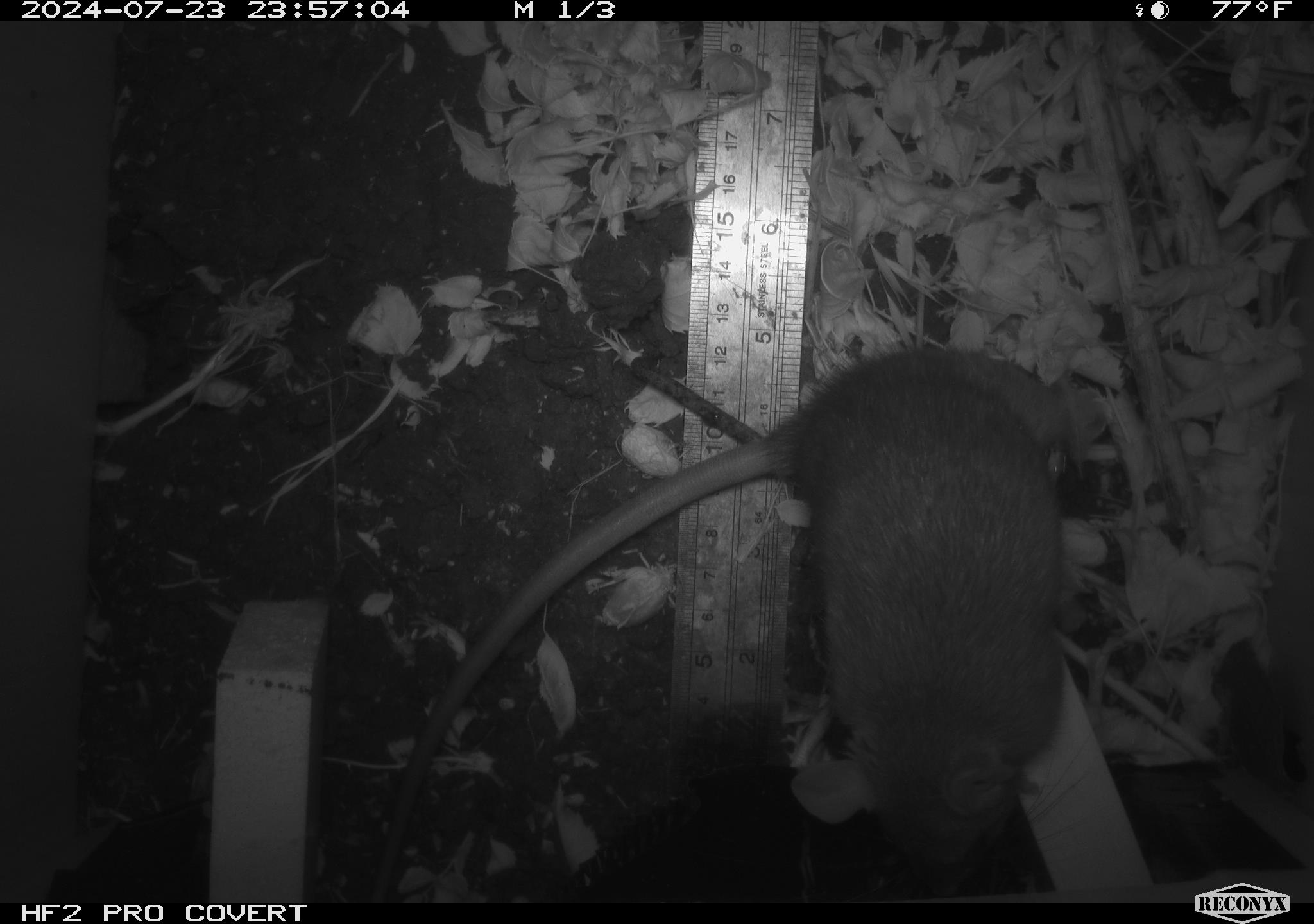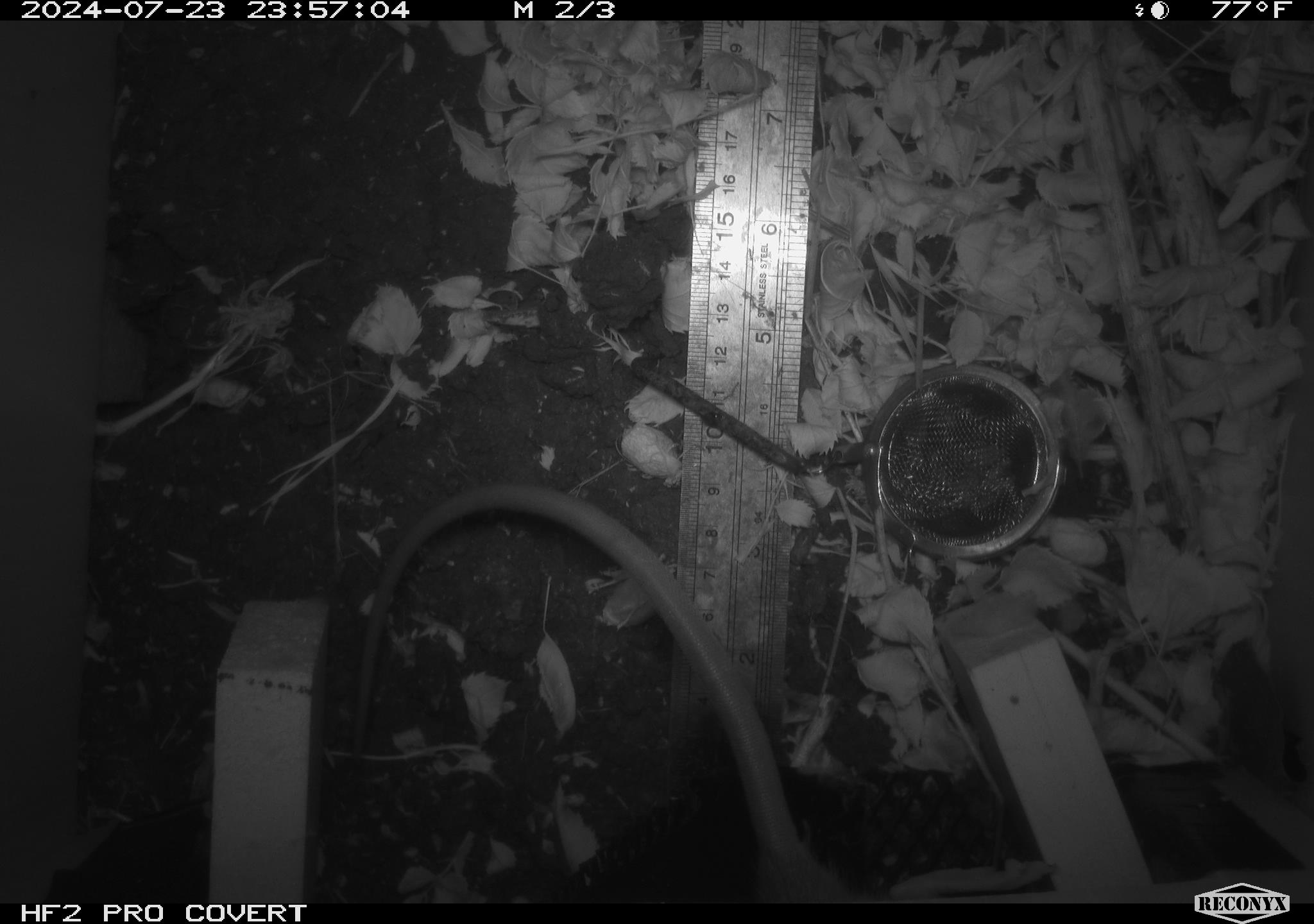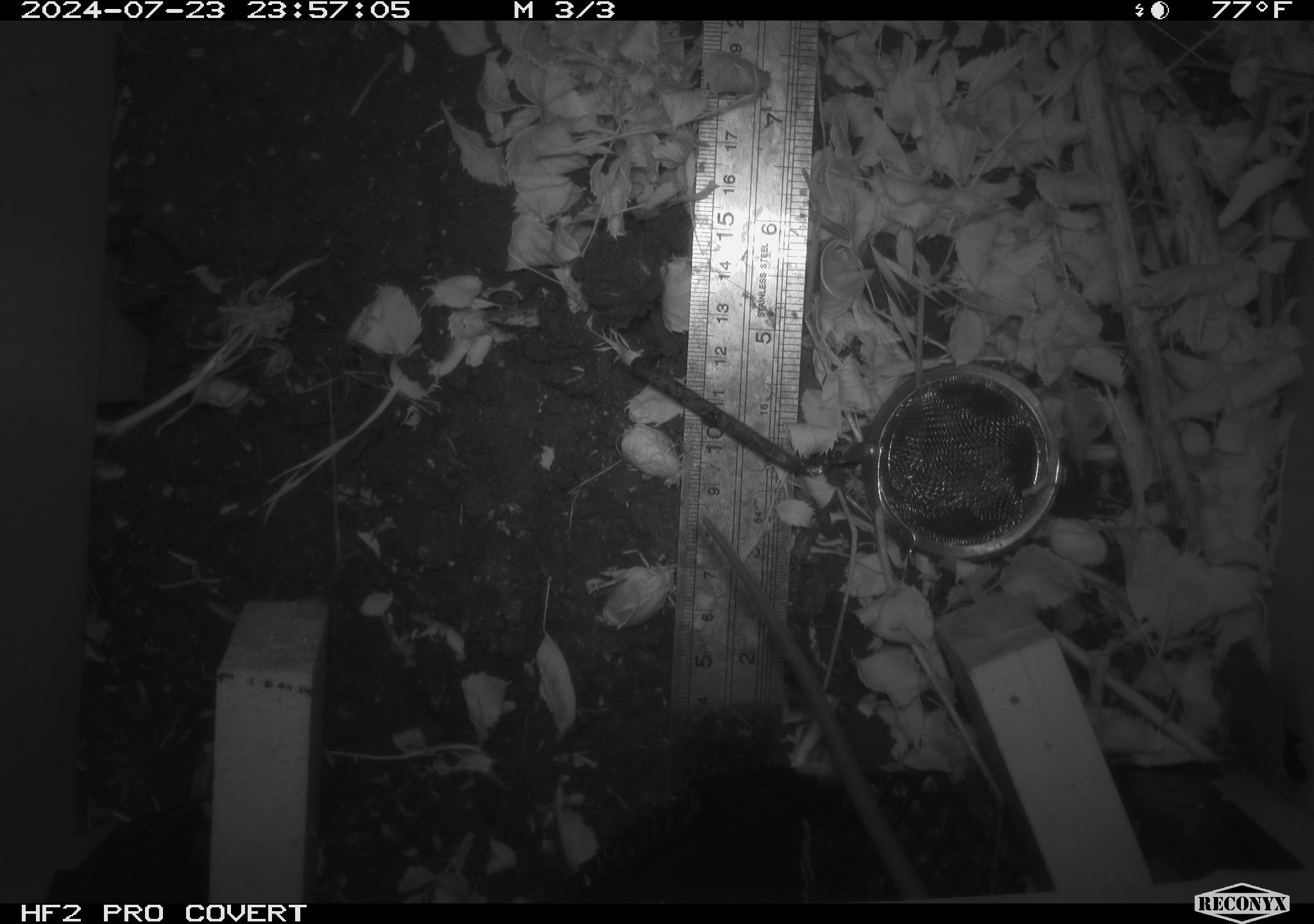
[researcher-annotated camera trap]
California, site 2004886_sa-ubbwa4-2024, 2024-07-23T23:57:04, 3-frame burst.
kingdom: Animalia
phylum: Chordata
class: Mammalia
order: Rodentia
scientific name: Rodentia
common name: woodrat or rat or mouse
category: woodrat or rat or mouse species